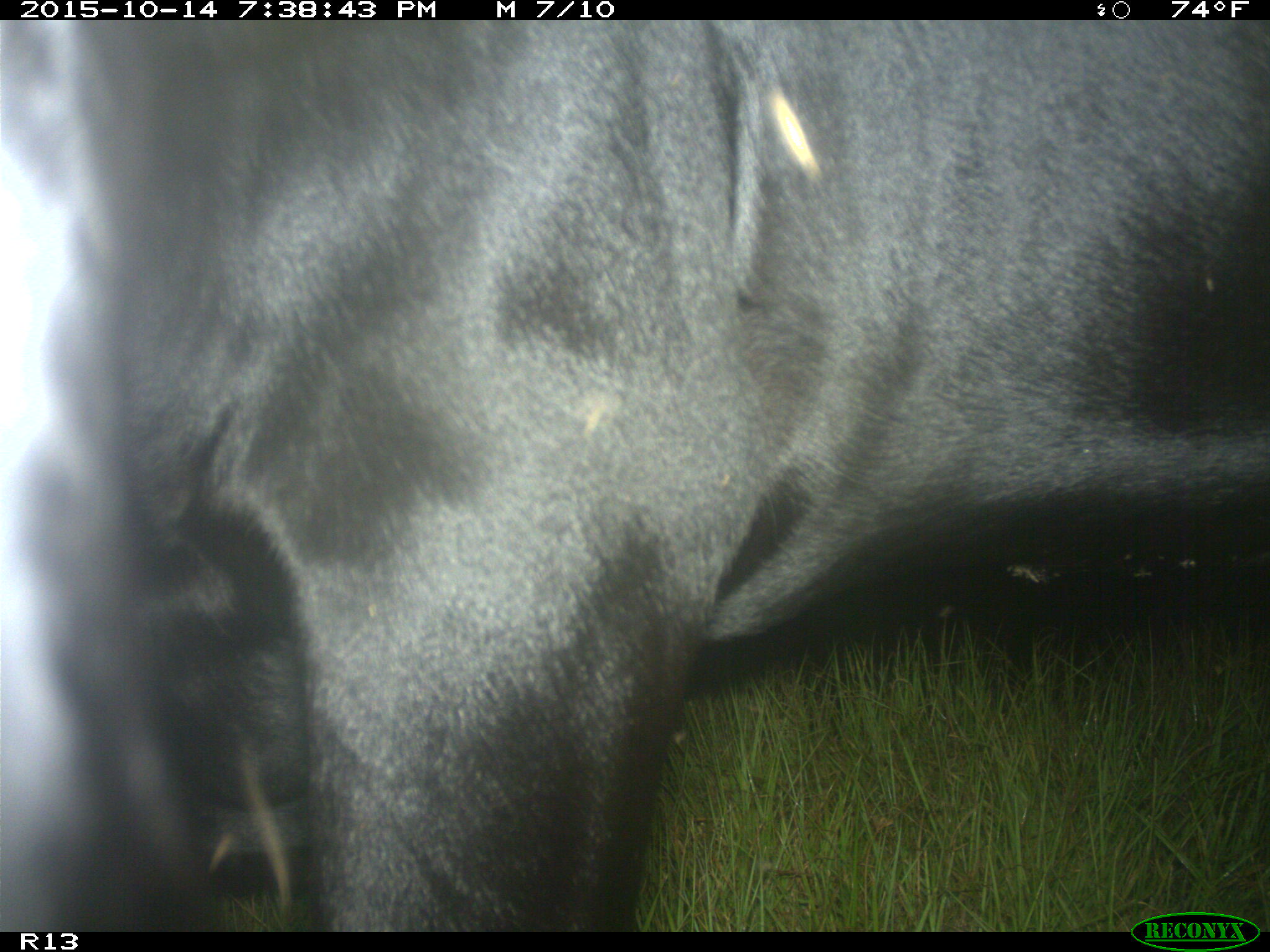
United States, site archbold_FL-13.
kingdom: Animalia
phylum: Chordata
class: Mammalia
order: Artiodactyla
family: Bovidae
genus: Bos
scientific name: Bos taurus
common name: domestic cow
Bos taurus (domestic cow).